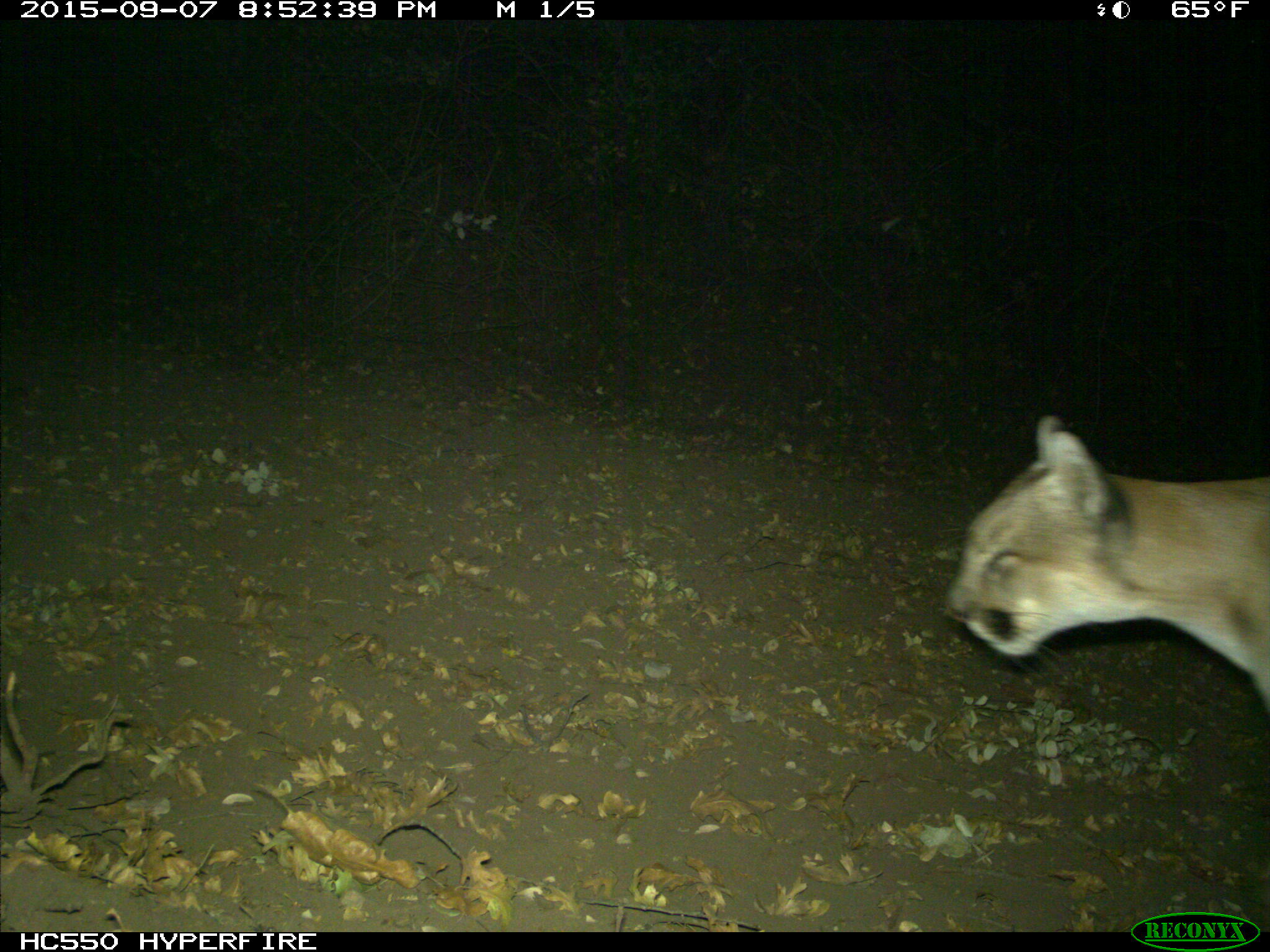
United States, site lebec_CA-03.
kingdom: Animalia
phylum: Chordata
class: Mammalia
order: Carnivora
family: Felidae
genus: Puma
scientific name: Puma concolor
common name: mountain lion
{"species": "Puma concolor (mountain lion)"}